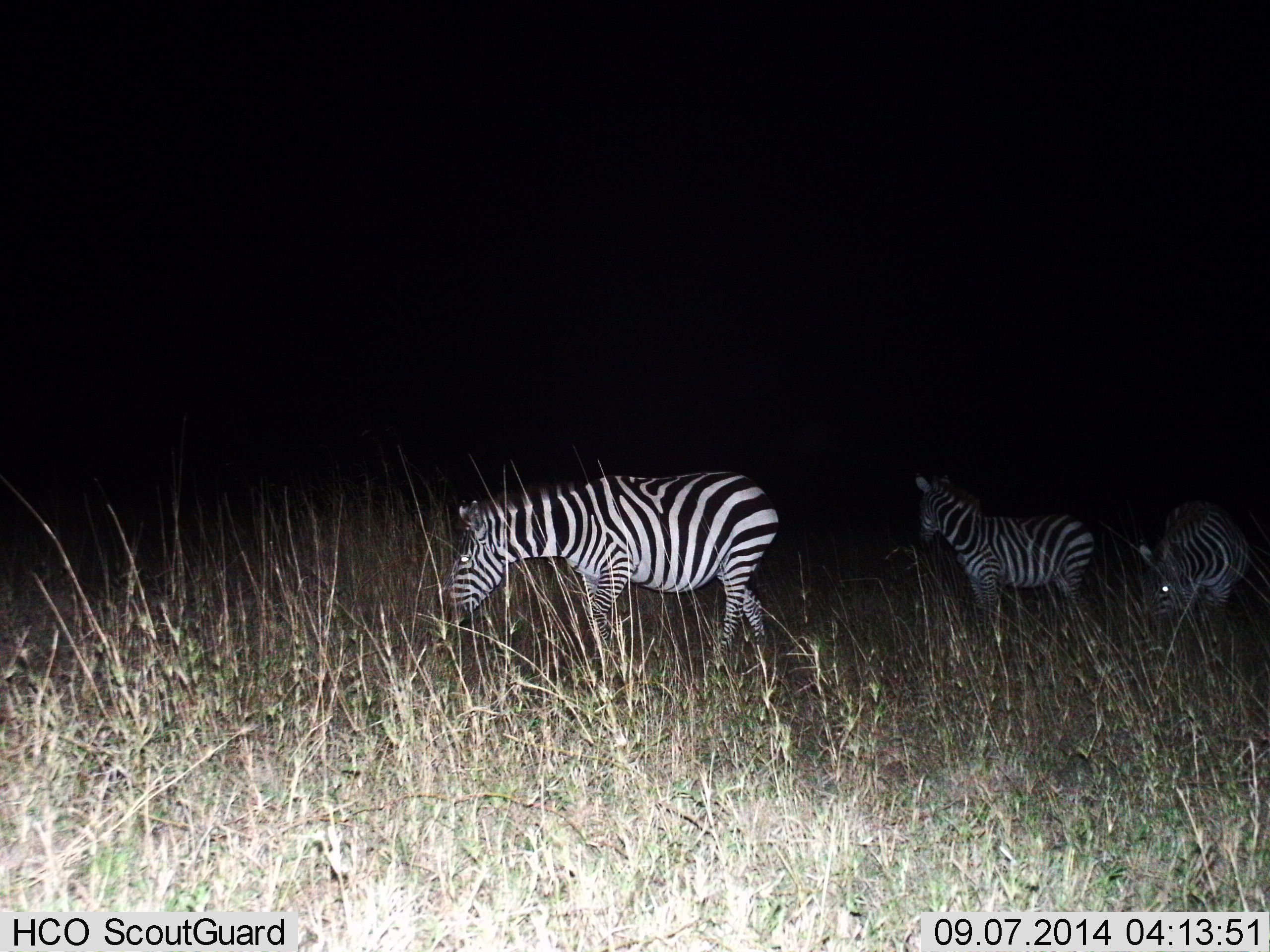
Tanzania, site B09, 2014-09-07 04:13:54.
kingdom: Animalia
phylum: Chordata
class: Mammalia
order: Perissodactyla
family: Equidae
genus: Equus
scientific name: Equus quagga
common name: plains zebra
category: zebra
Zebra (plains zebra) (Equus quagga), count 3. Behavior (volunteer vote fractions): standing 50%, resting 0%, moving 70%, interacting 0%. Young present (vote fraction): 0%. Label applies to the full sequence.